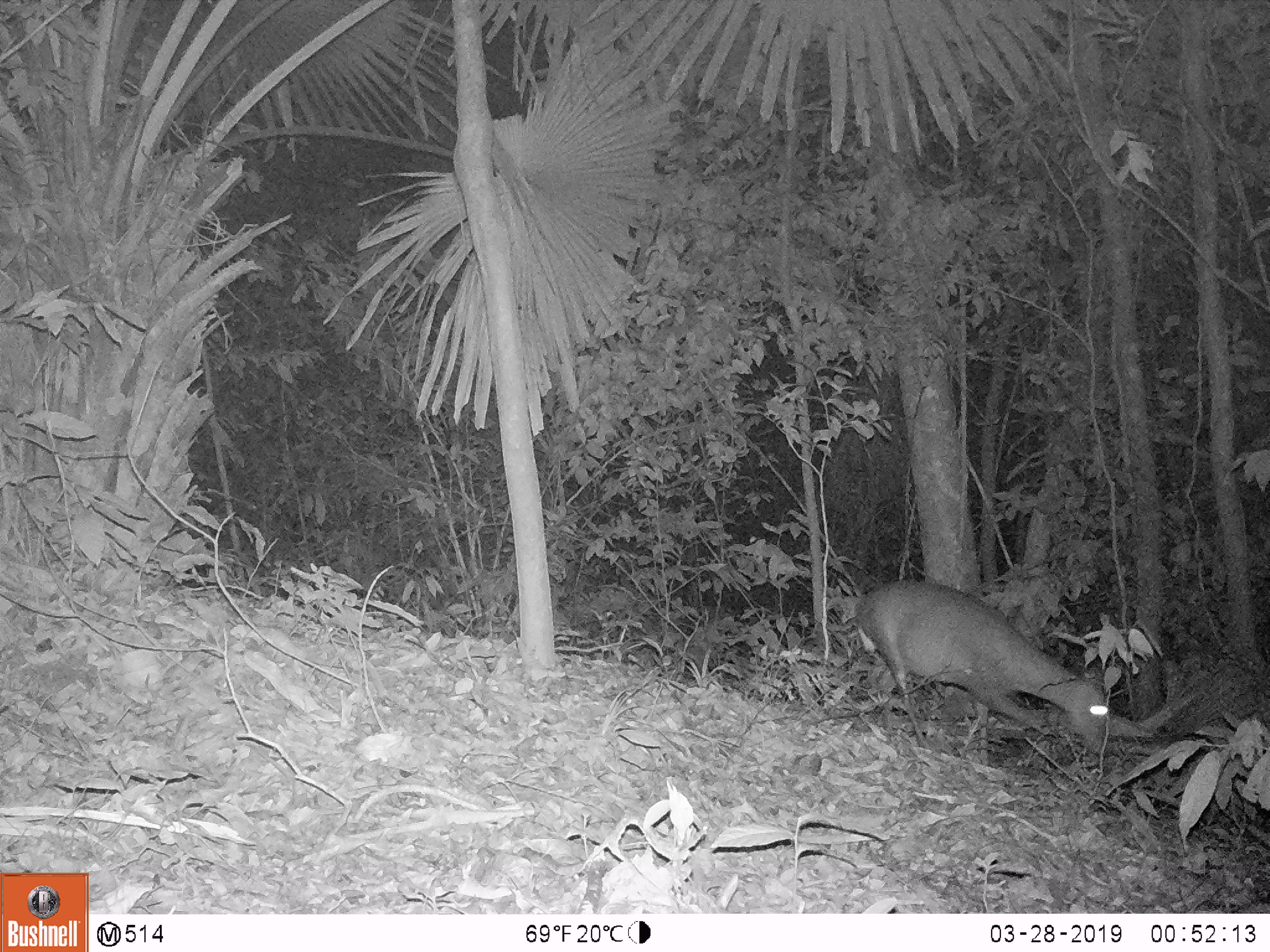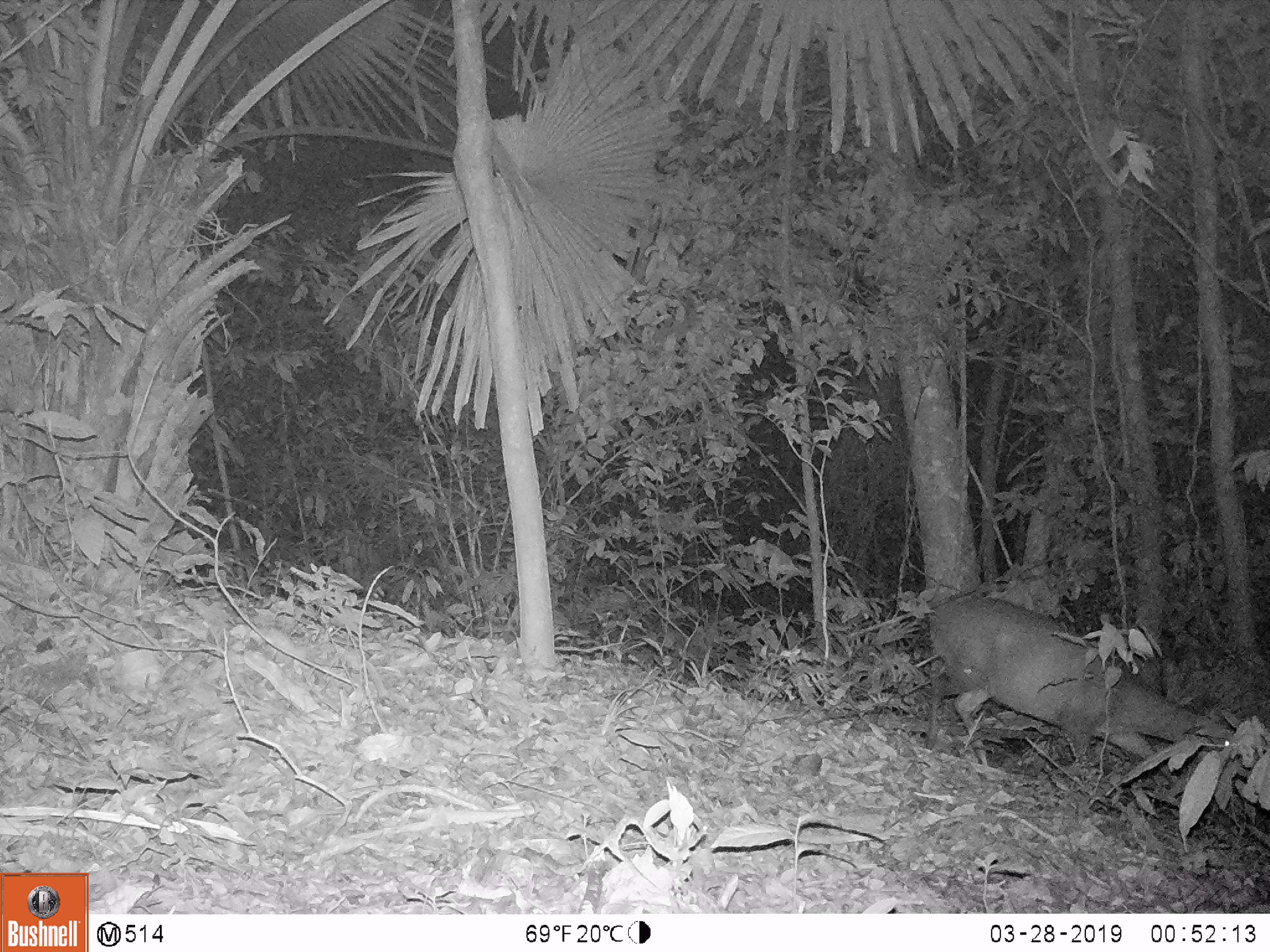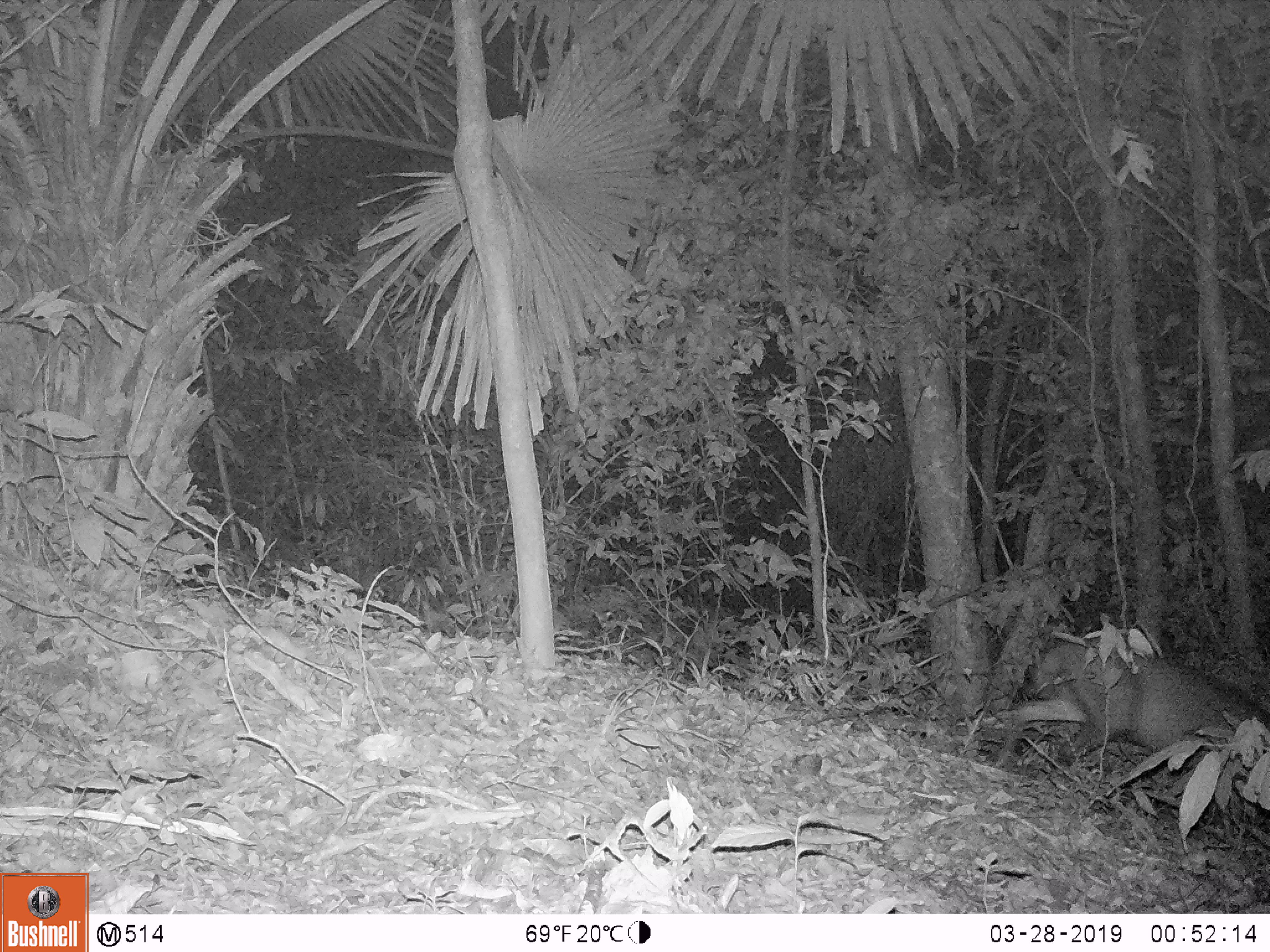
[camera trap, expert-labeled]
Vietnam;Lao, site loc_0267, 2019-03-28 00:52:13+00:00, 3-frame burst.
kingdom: Animalia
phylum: Chordata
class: Mammalia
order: Artiodactyla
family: Cervidae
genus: Muntiacus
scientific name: Muntiacus rooseveltorum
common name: roosevelt's muntjac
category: roosevelts muntjac group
Roosevelts muntjac group (roosevelt's muntjac) (Muntiacus rooseveltorum). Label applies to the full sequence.